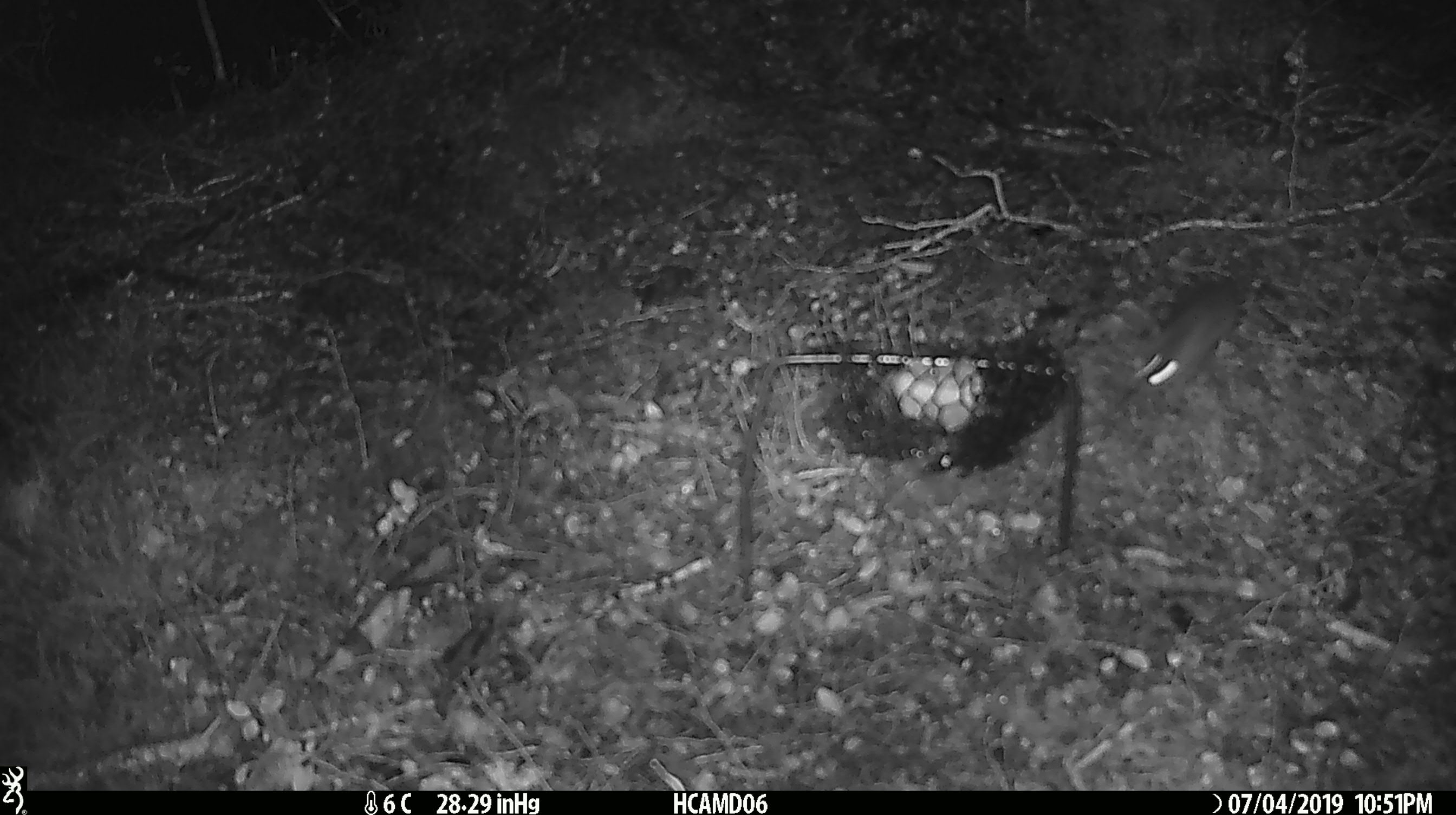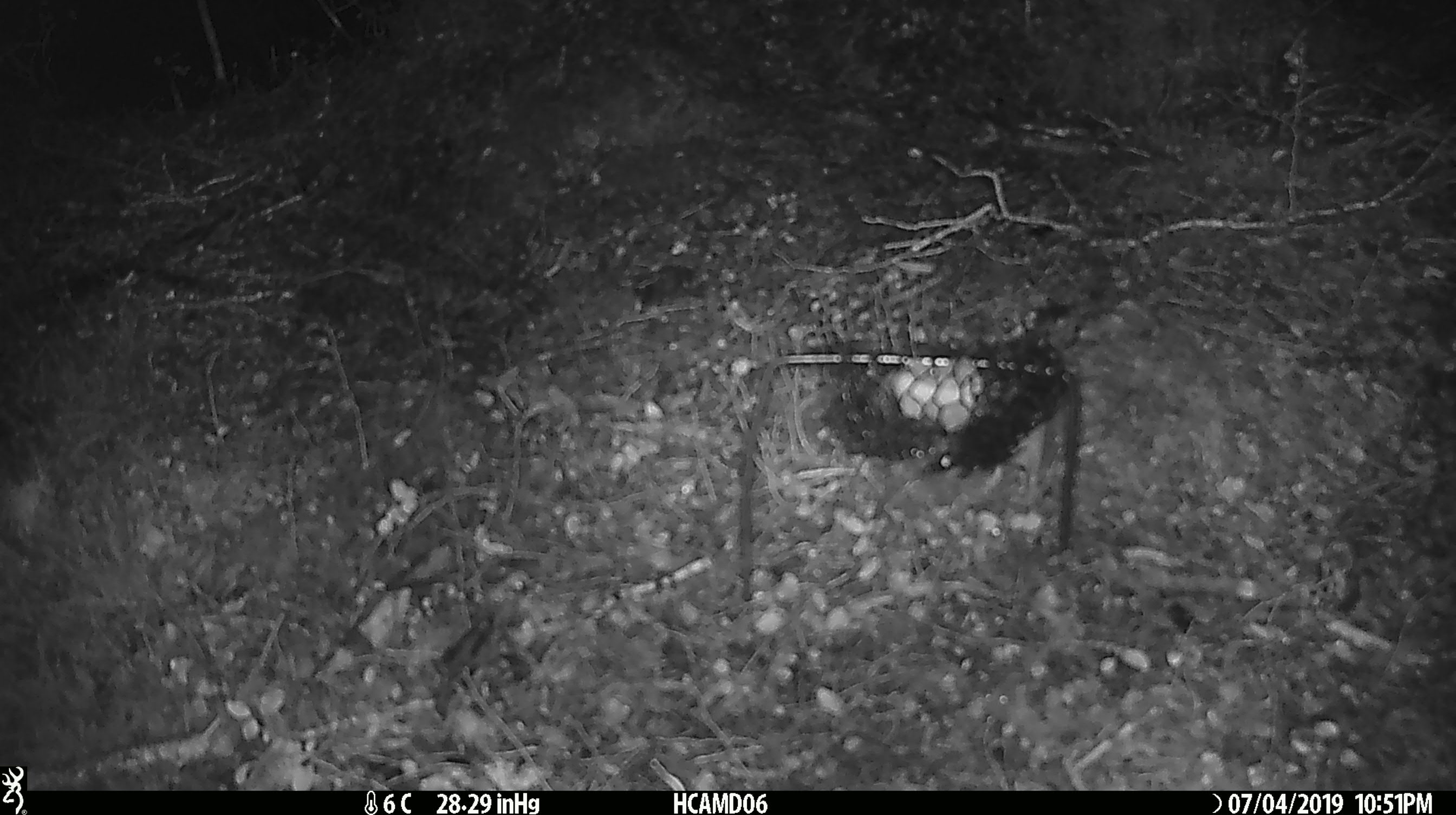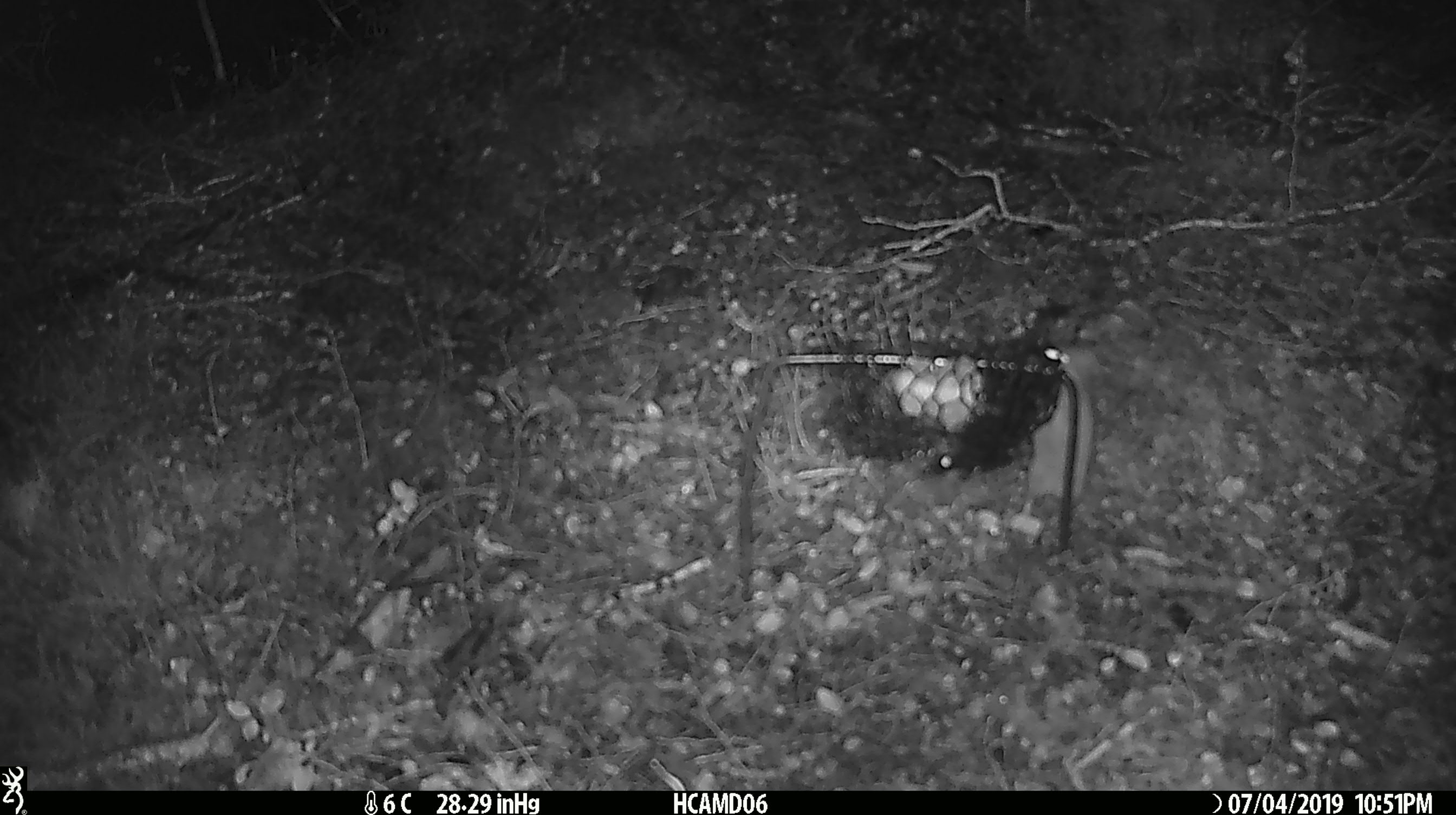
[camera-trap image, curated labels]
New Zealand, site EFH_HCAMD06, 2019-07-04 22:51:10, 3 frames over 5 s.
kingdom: Animalia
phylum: Chordata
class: Mammalia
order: Rodentia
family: Muridae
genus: Mus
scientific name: Mus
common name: mouse